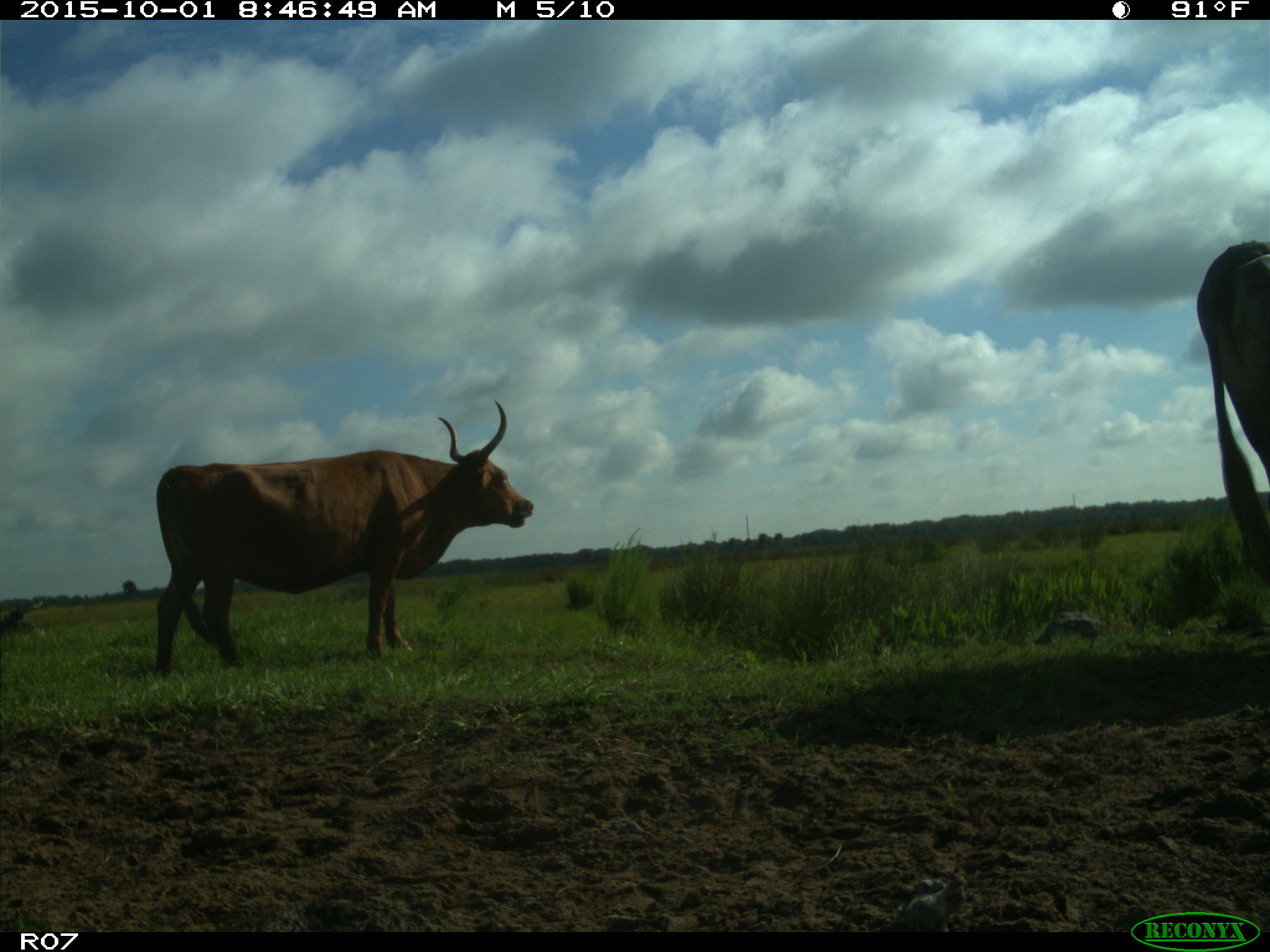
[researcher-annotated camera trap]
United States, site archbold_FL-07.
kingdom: Animalia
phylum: Chordata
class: Mammalia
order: Artiodactyla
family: Bovidae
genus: Bos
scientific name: Bos taurus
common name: domestic cow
Bos taurus (domestic cow).